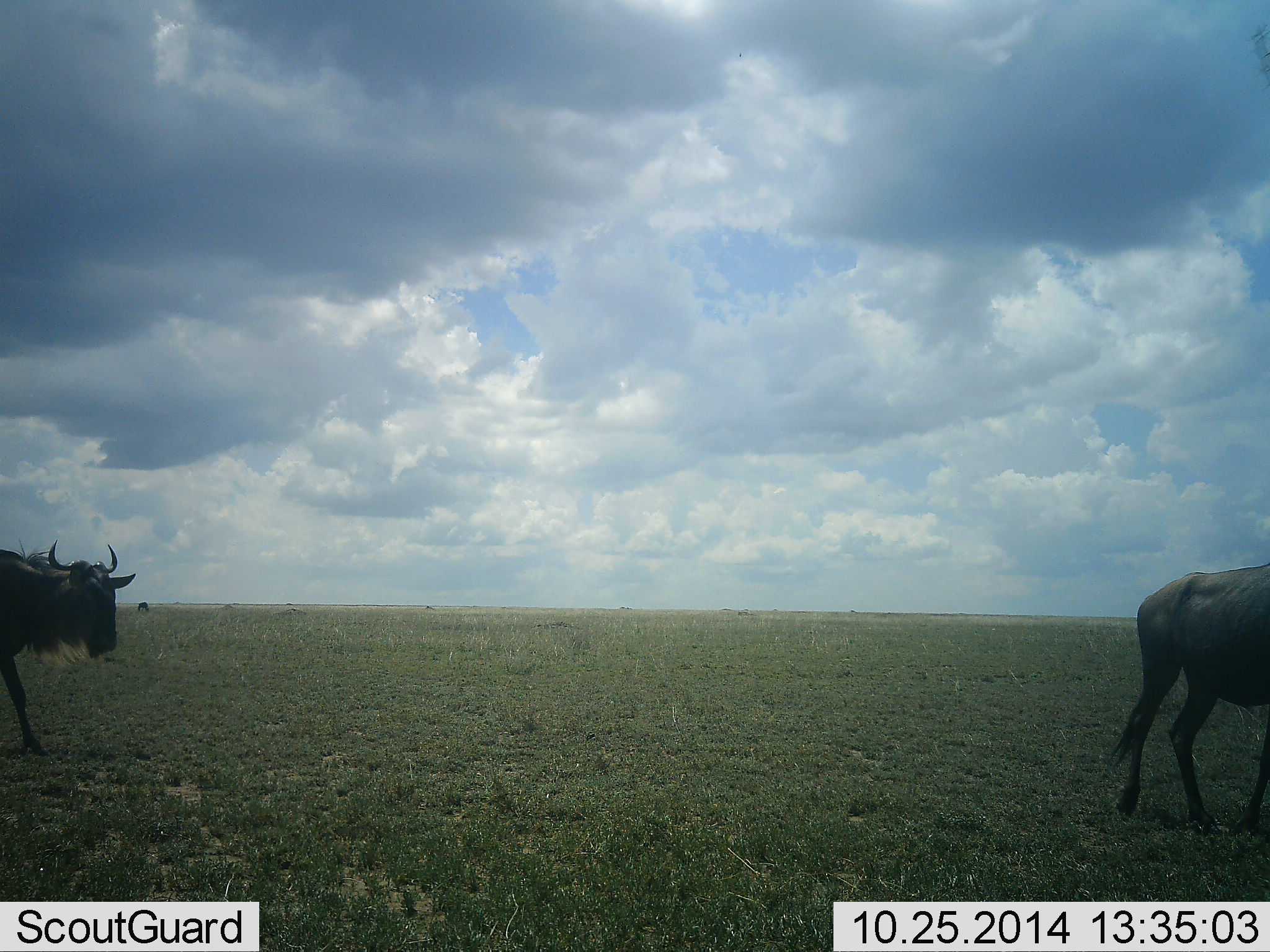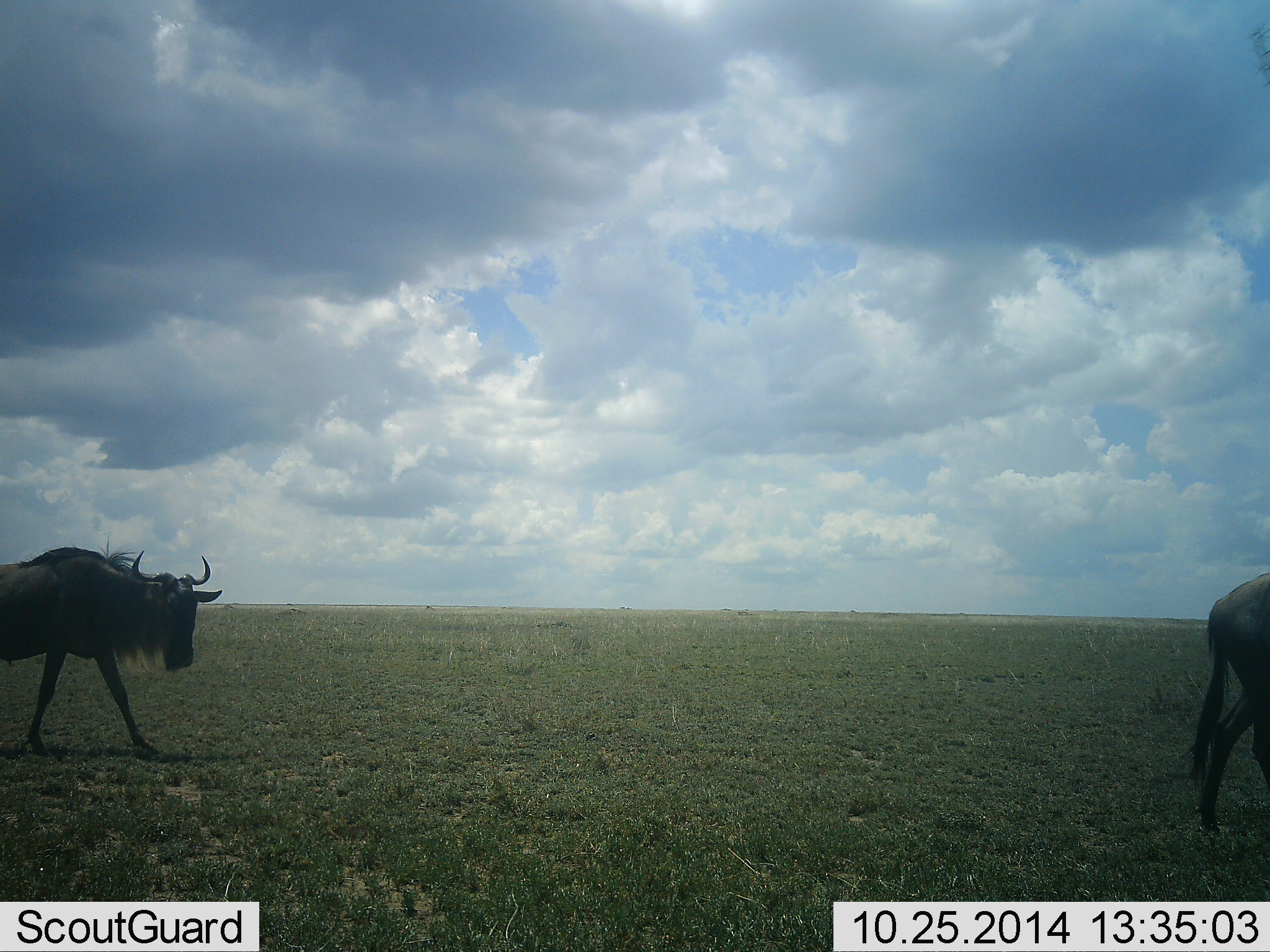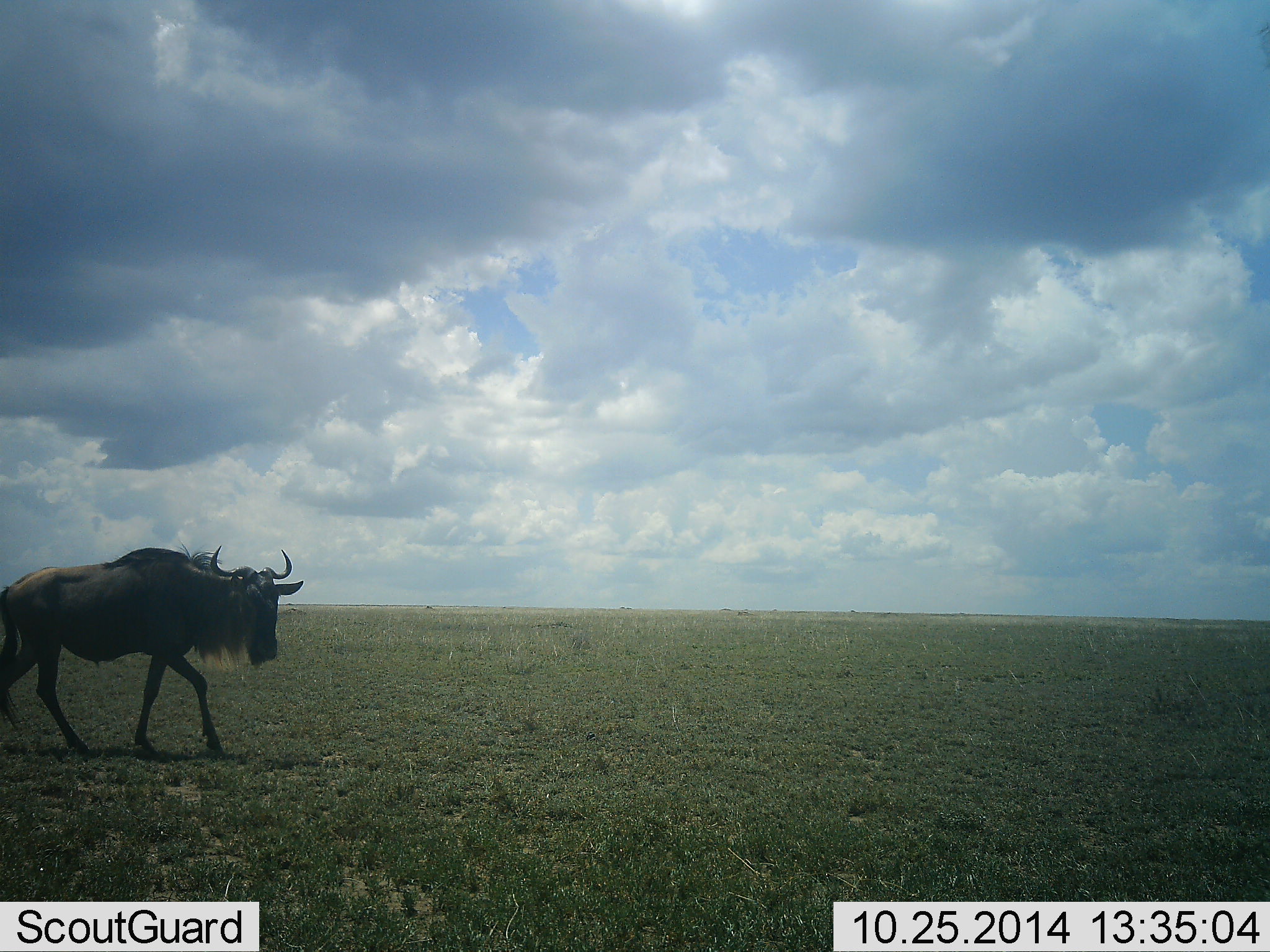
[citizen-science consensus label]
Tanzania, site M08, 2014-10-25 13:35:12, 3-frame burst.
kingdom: Animalia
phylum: Chordata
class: Mammalia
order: Artiodactyla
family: Bovidae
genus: Connochaetes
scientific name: Connochaetes taurinus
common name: blue wildebeest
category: wildebeest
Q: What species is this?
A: Wildebeest (blue wildebeest) (Connochaetes taurinus).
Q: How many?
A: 2.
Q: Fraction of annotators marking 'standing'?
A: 0%.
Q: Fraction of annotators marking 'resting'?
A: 0%.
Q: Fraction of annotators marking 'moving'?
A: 100%.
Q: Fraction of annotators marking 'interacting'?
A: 0%.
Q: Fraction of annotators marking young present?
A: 0%.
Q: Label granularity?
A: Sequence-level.